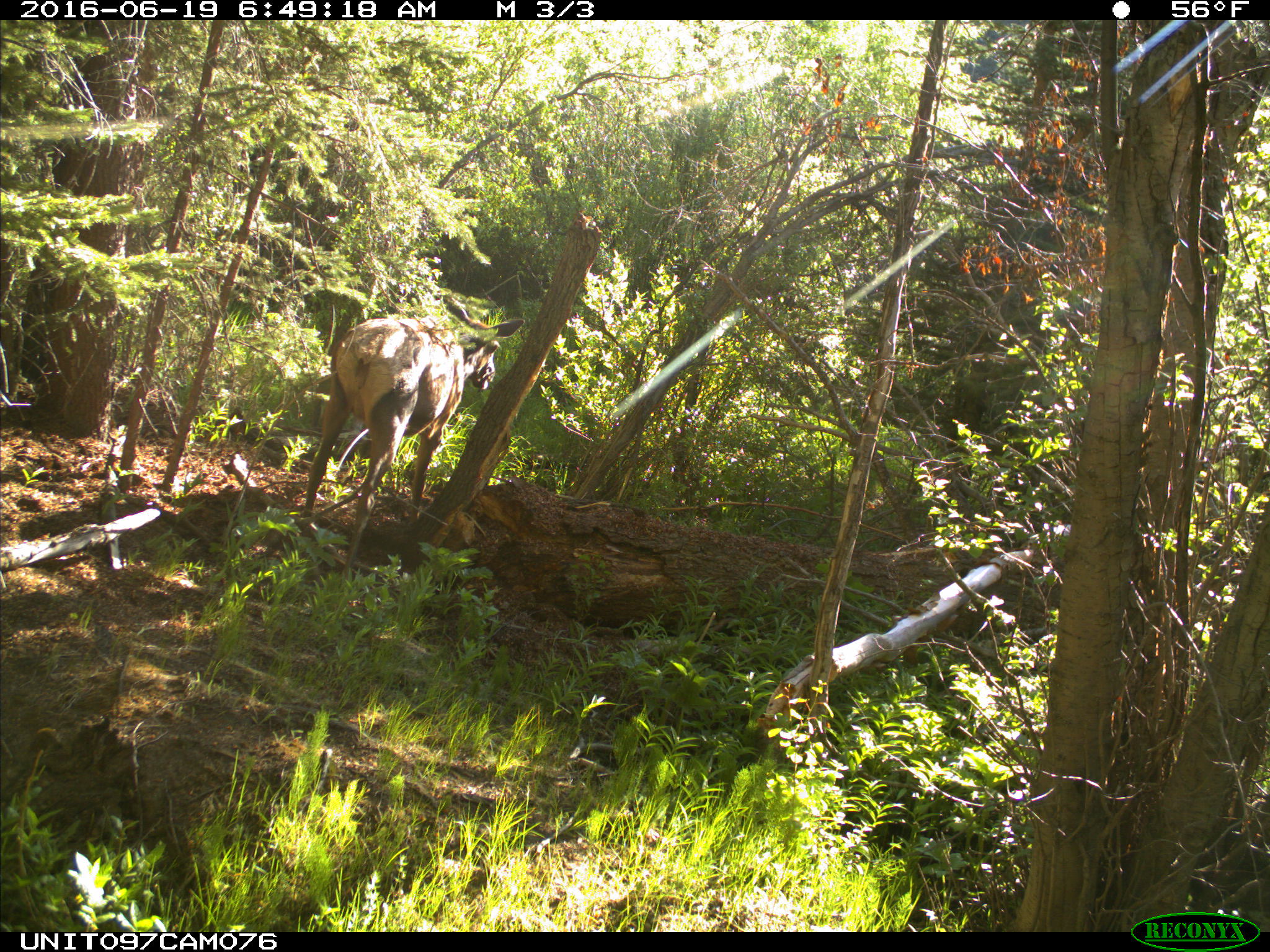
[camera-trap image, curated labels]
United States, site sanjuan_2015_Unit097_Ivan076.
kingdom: Animalia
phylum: Chordata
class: Mammalia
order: Artiodactyla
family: Cervidae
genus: Cervus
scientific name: Cervus elaphus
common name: red deer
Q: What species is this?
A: Cervus elaphus (red deer).